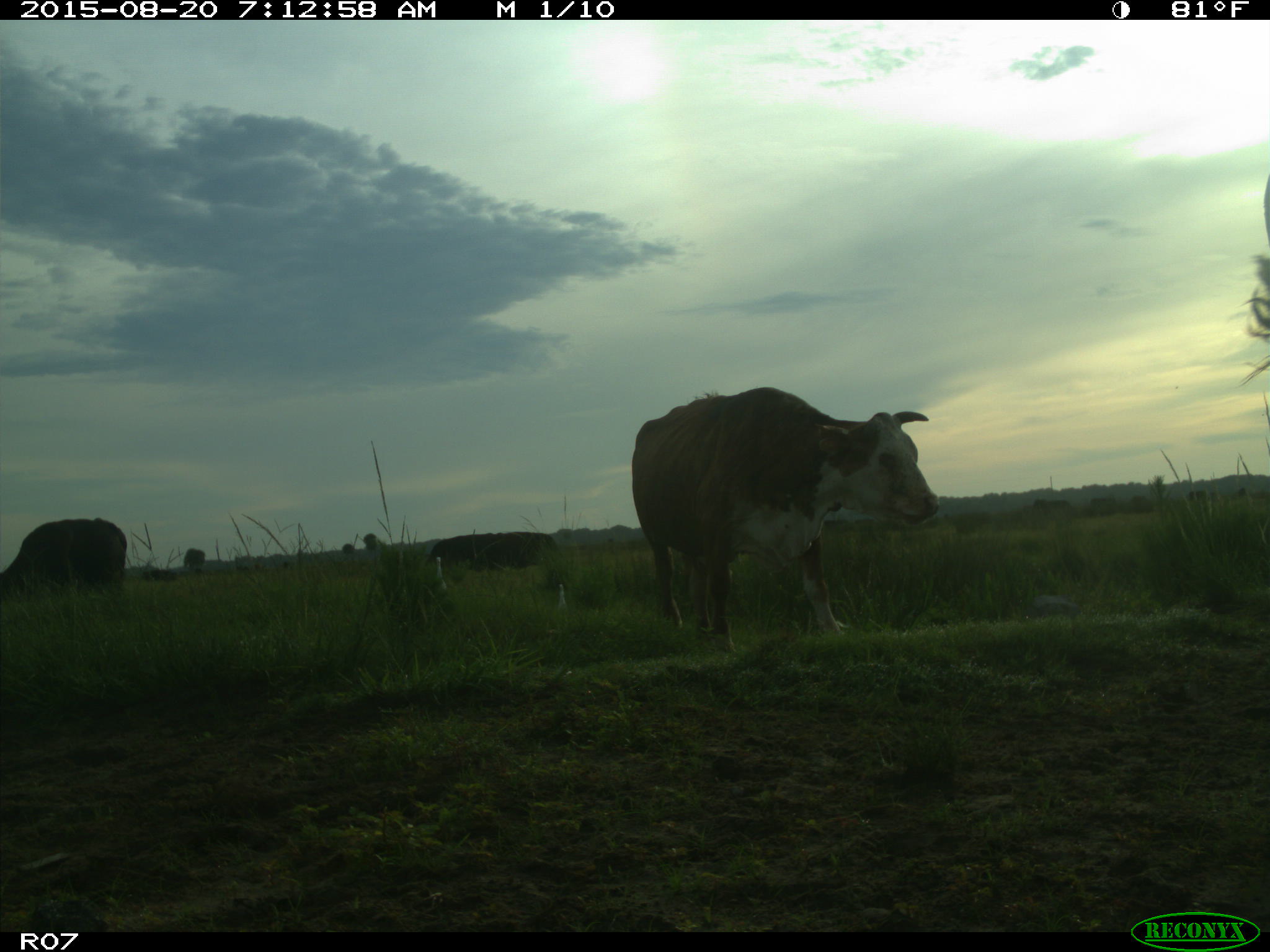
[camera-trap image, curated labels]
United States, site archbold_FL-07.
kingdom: Animalia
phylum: Chordata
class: Mammalia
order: Artiodactyla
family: Bovidae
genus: Bos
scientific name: Bos taurus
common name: domestic cow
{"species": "Bos taurus (domestic cow)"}